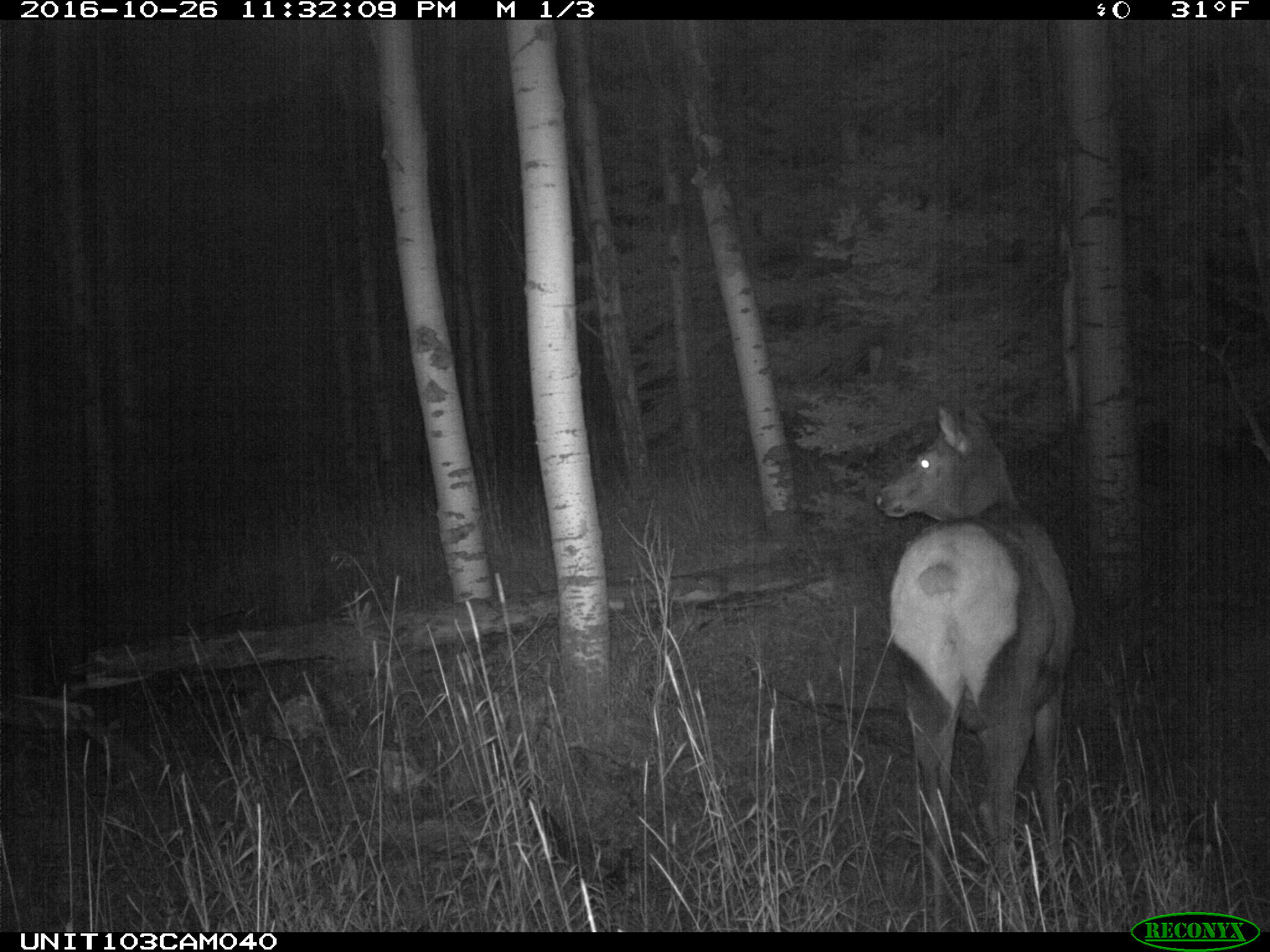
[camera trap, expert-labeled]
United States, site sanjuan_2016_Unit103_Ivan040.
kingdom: Animalia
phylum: Chordata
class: Mammalia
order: Artiodactyla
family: Cervidae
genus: Cervus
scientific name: Cervus elaphus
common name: red deer